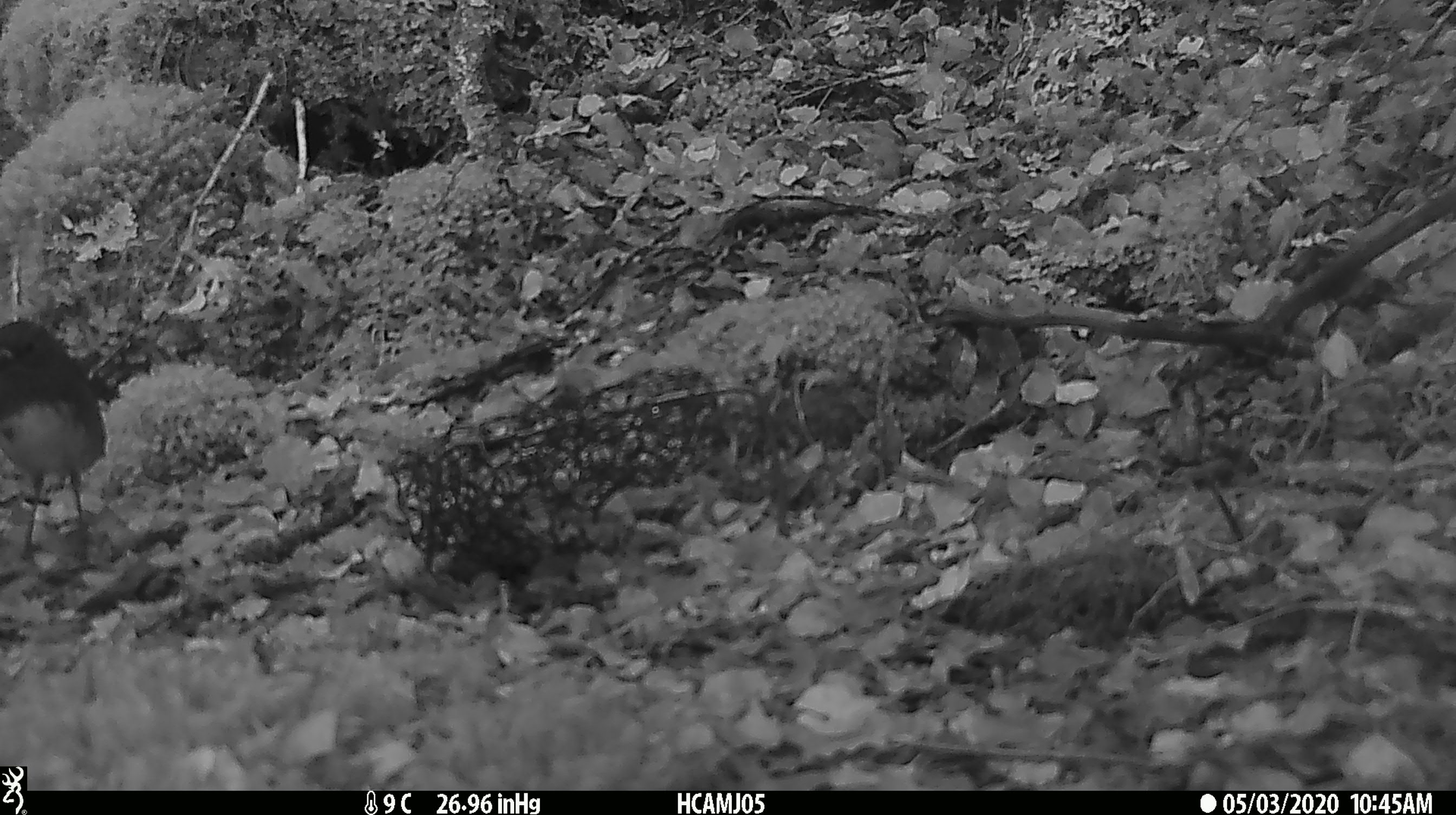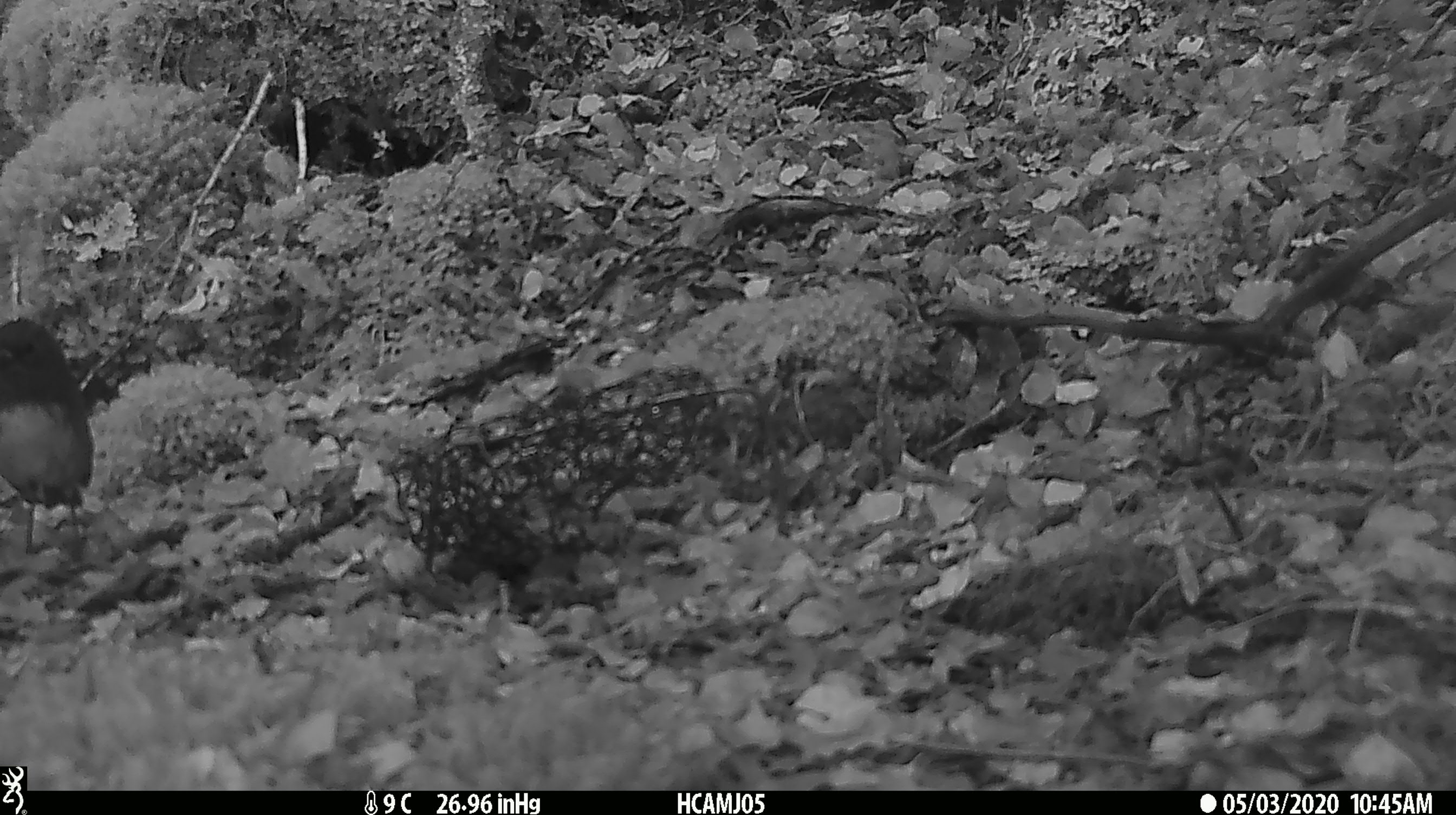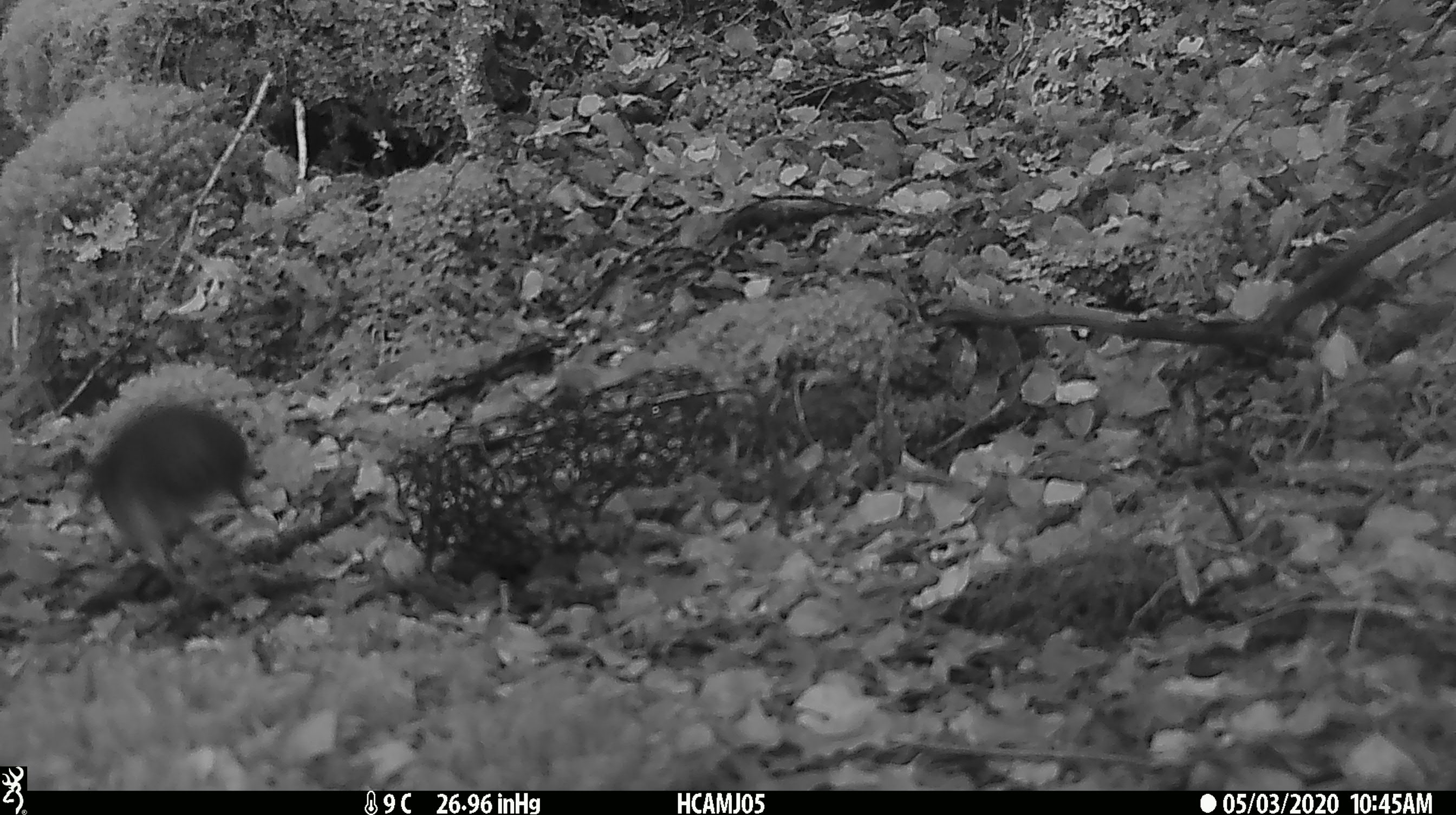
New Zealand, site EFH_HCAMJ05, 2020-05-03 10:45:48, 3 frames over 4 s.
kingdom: Animalia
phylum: Chordata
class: Aves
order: Passeriformes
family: Petroicidae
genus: Petroica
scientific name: Petroica australis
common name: new zealand robin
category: robin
Robin (new zealand robin) (Petroica australis).